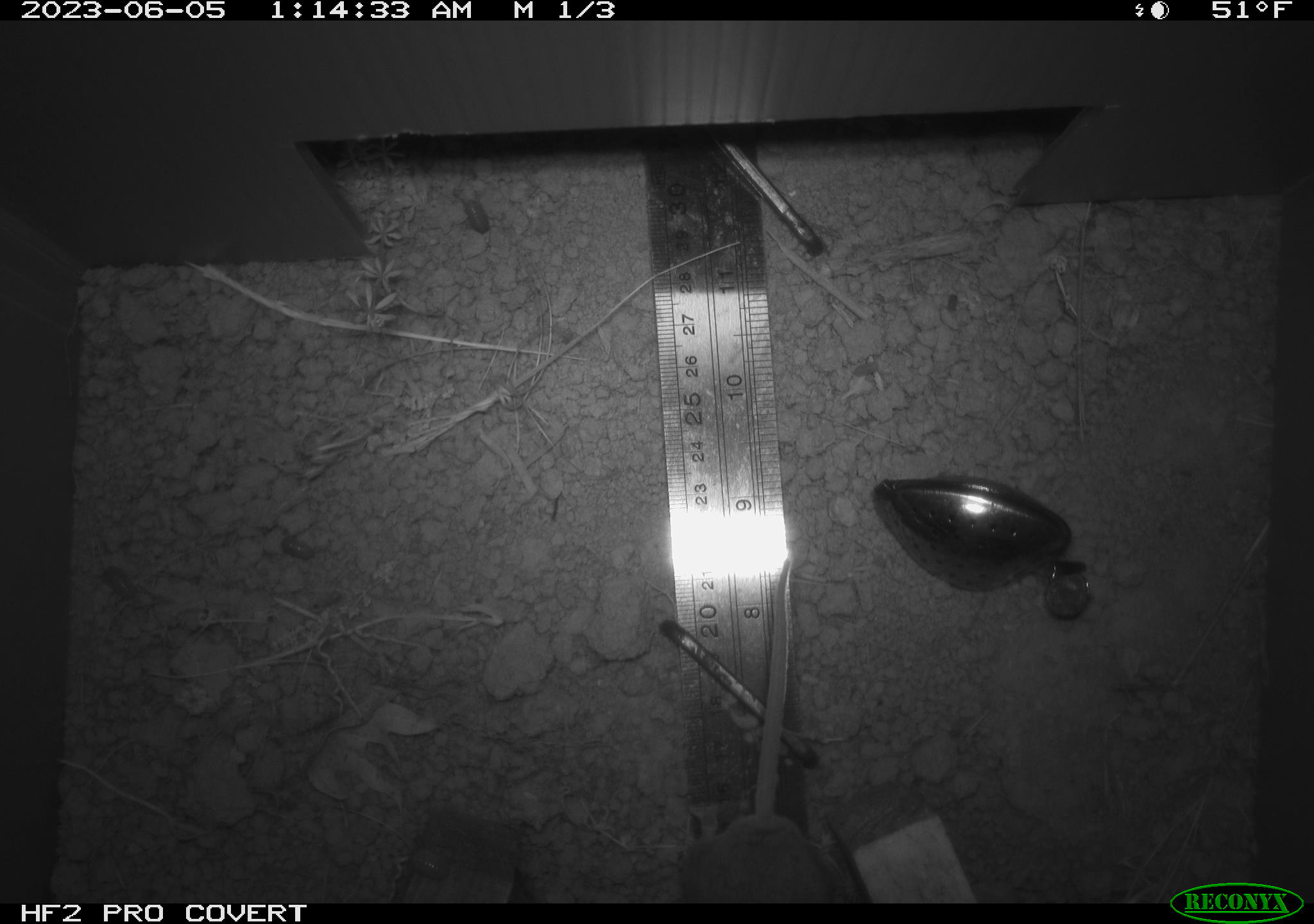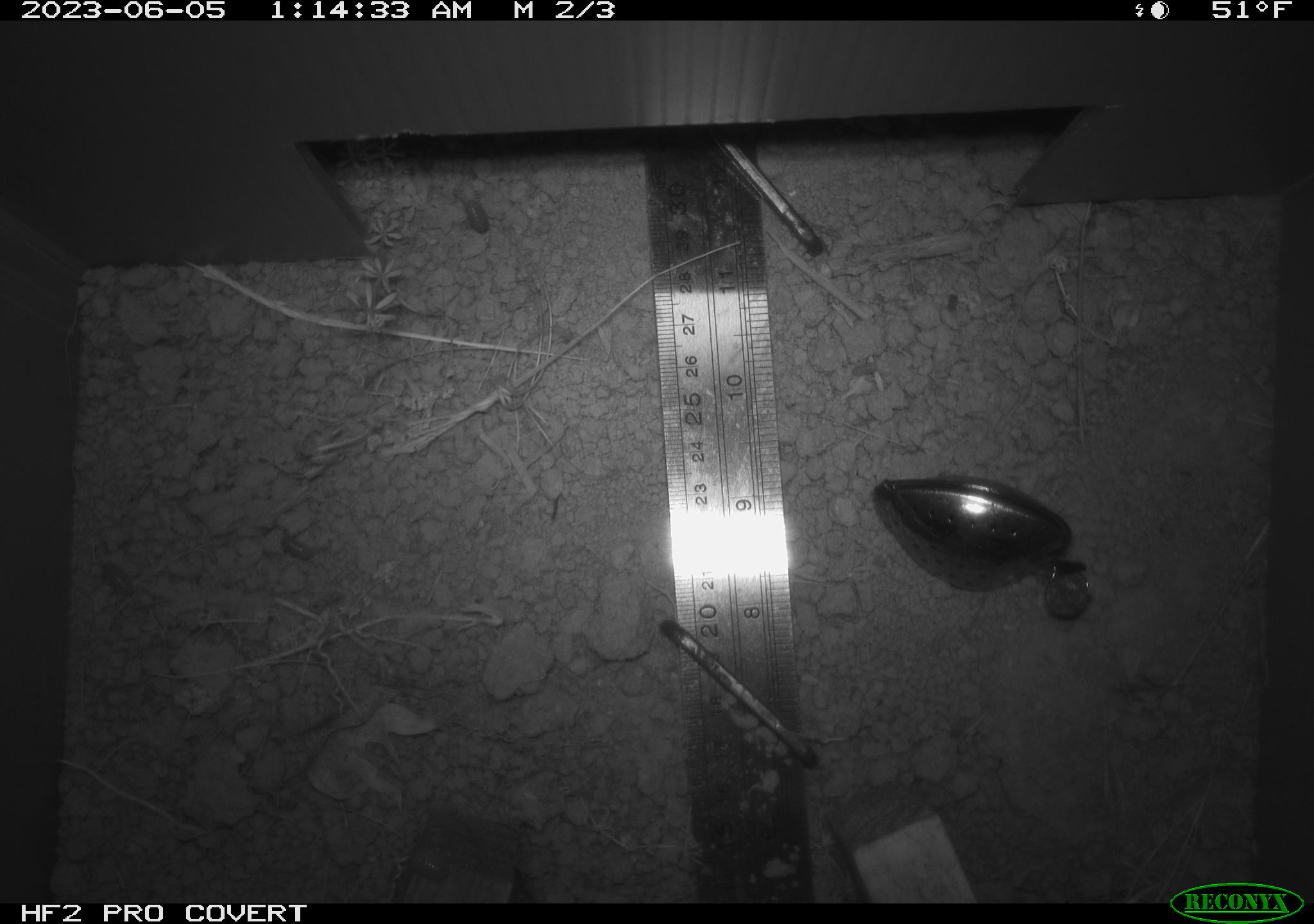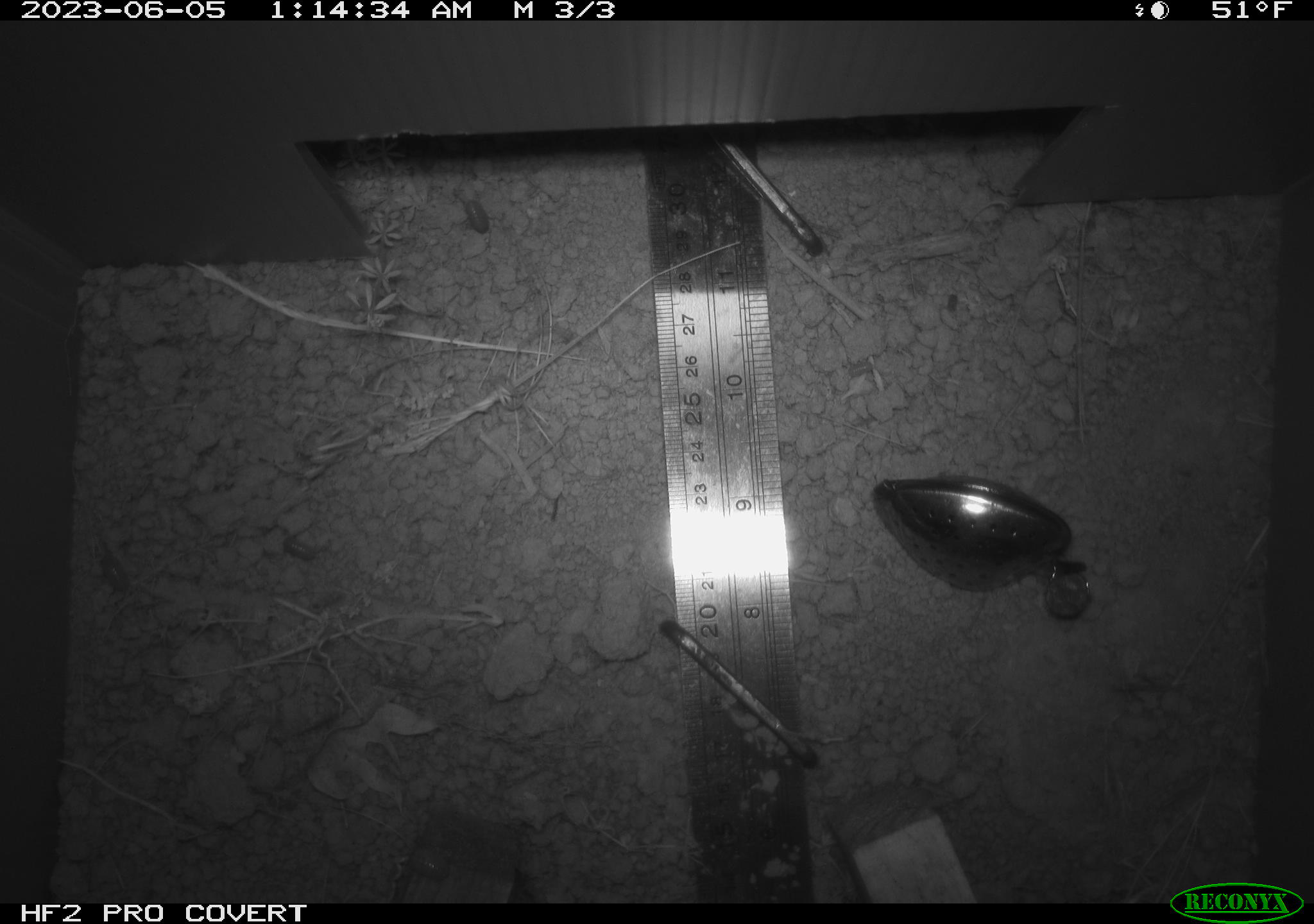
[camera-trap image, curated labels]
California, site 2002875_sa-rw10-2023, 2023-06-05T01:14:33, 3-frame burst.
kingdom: Animalia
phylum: Chordata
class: Mammalia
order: Rodentia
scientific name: Rodentia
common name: mouse species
Mouse species (Rodentia).